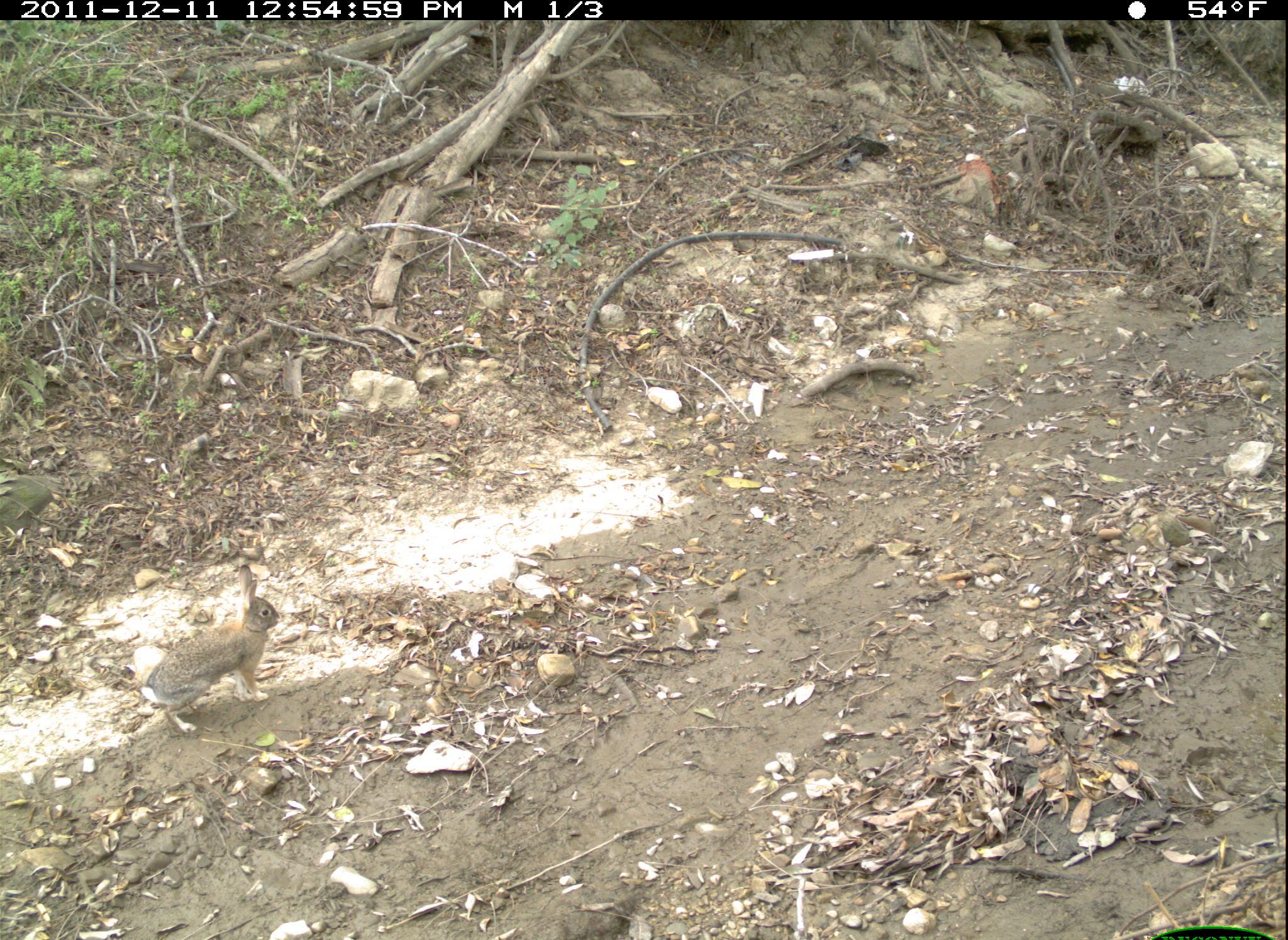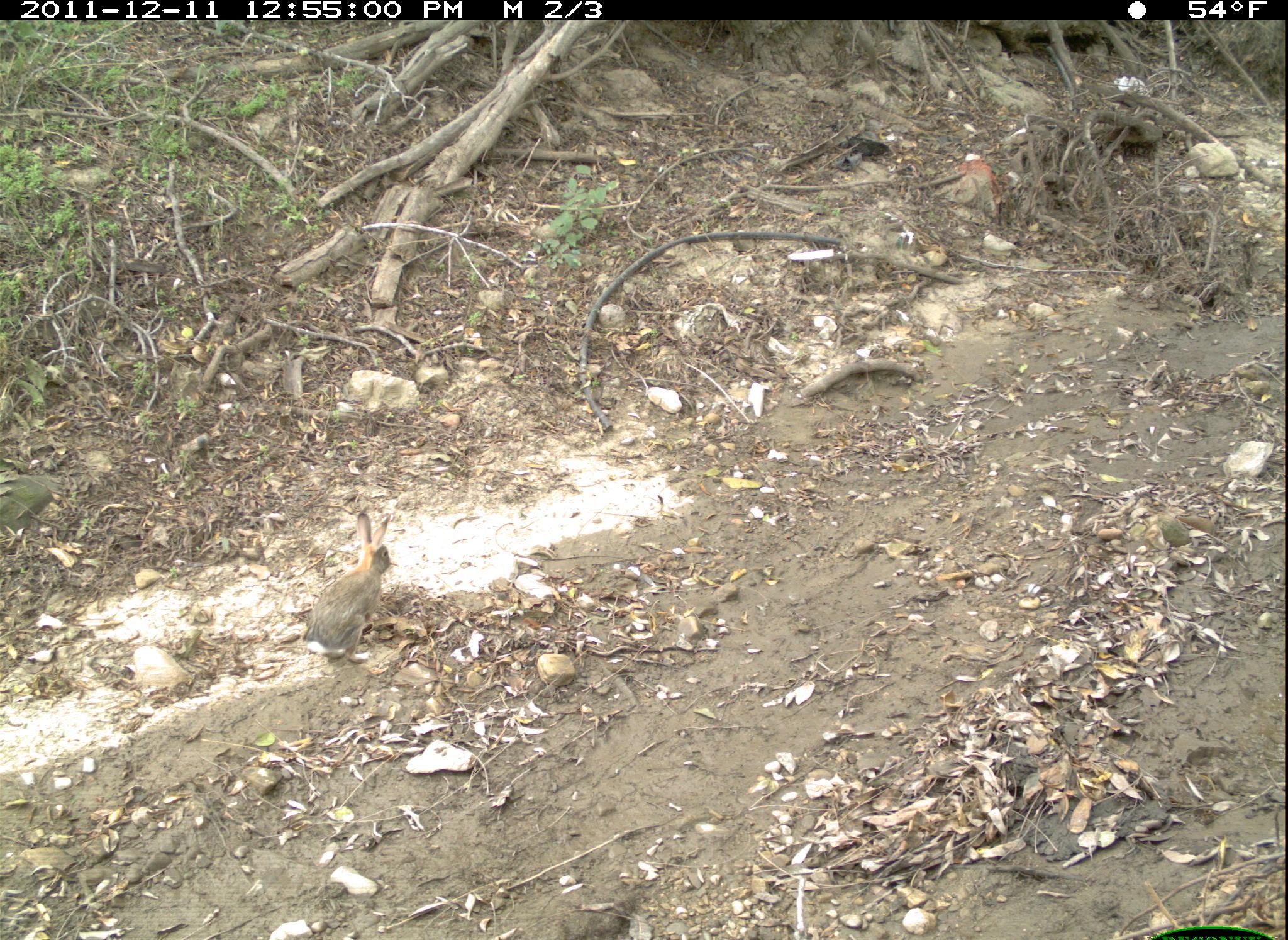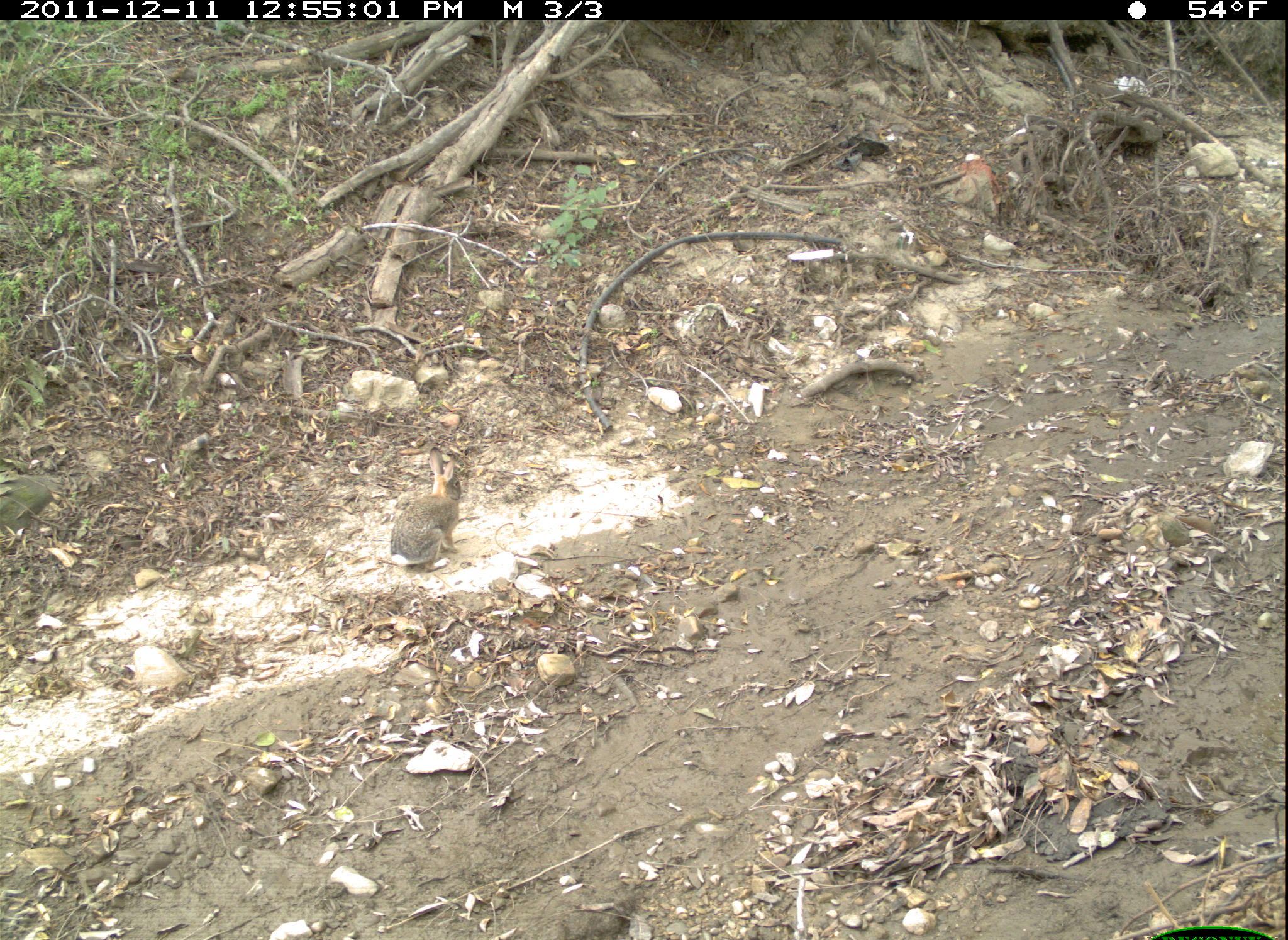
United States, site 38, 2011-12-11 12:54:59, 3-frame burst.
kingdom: Animalia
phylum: Chordata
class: Mammalia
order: Lagomorpha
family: Leporidae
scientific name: Leporidae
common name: rabbits and hares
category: rabbit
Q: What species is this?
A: Rabbit (rabbits and hares) (Leporidae).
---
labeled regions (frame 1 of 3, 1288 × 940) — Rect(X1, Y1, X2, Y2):
rabbit: Rect(132, 554, 283, 734)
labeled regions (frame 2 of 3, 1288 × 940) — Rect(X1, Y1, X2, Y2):
rabbit: Rect(299, 507, 415, 670)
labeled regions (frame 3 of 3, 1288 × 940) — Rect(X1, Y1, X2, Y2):
rabbit: Rect(383, 435, 472, 583)